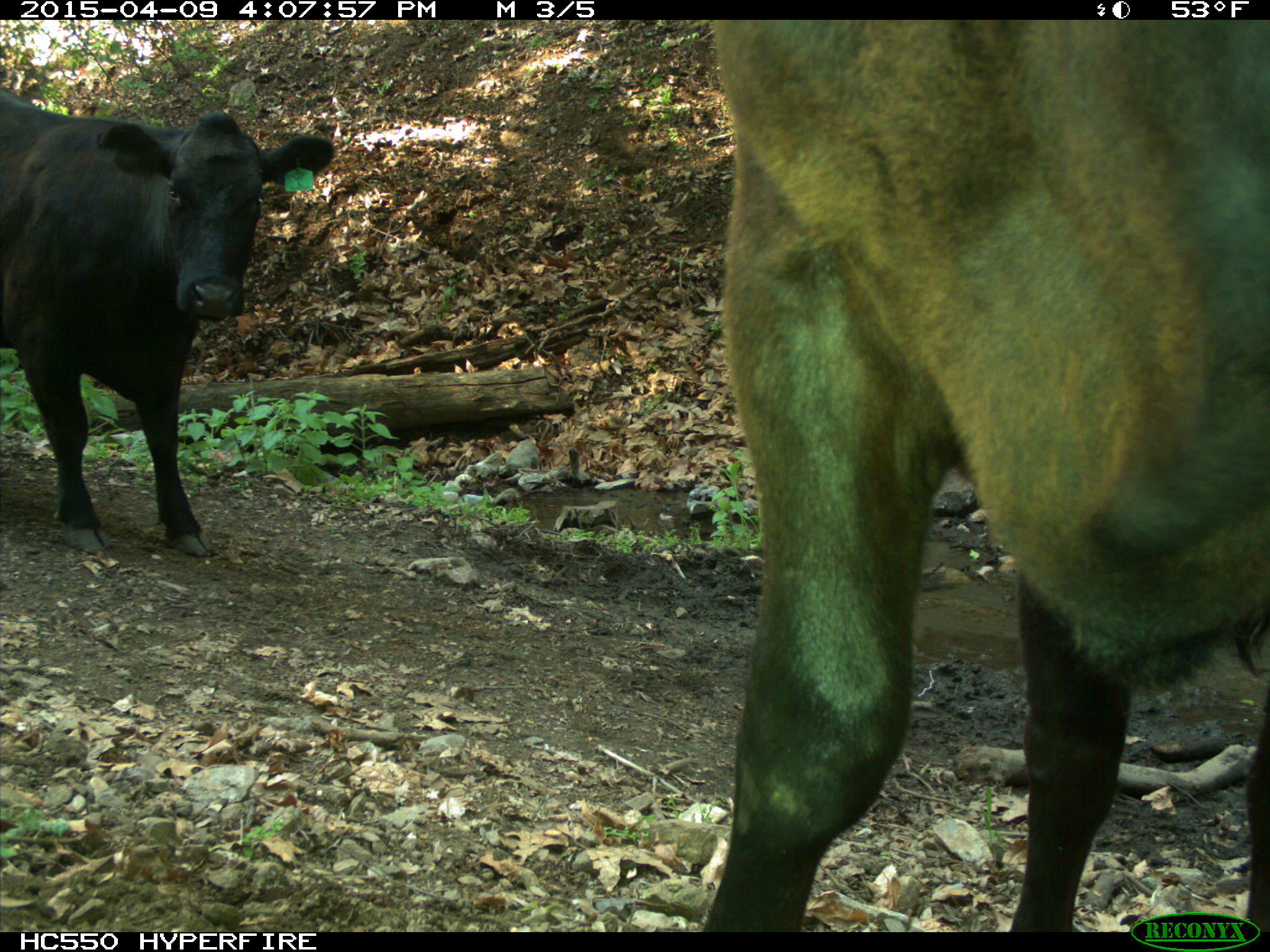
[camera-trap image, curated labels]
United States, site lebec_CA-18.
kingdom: Animalia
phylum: Chordata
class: Mammalia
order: Artiodactyla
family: Bovidae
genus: Bos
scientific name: Bos taurus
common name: domestic cow